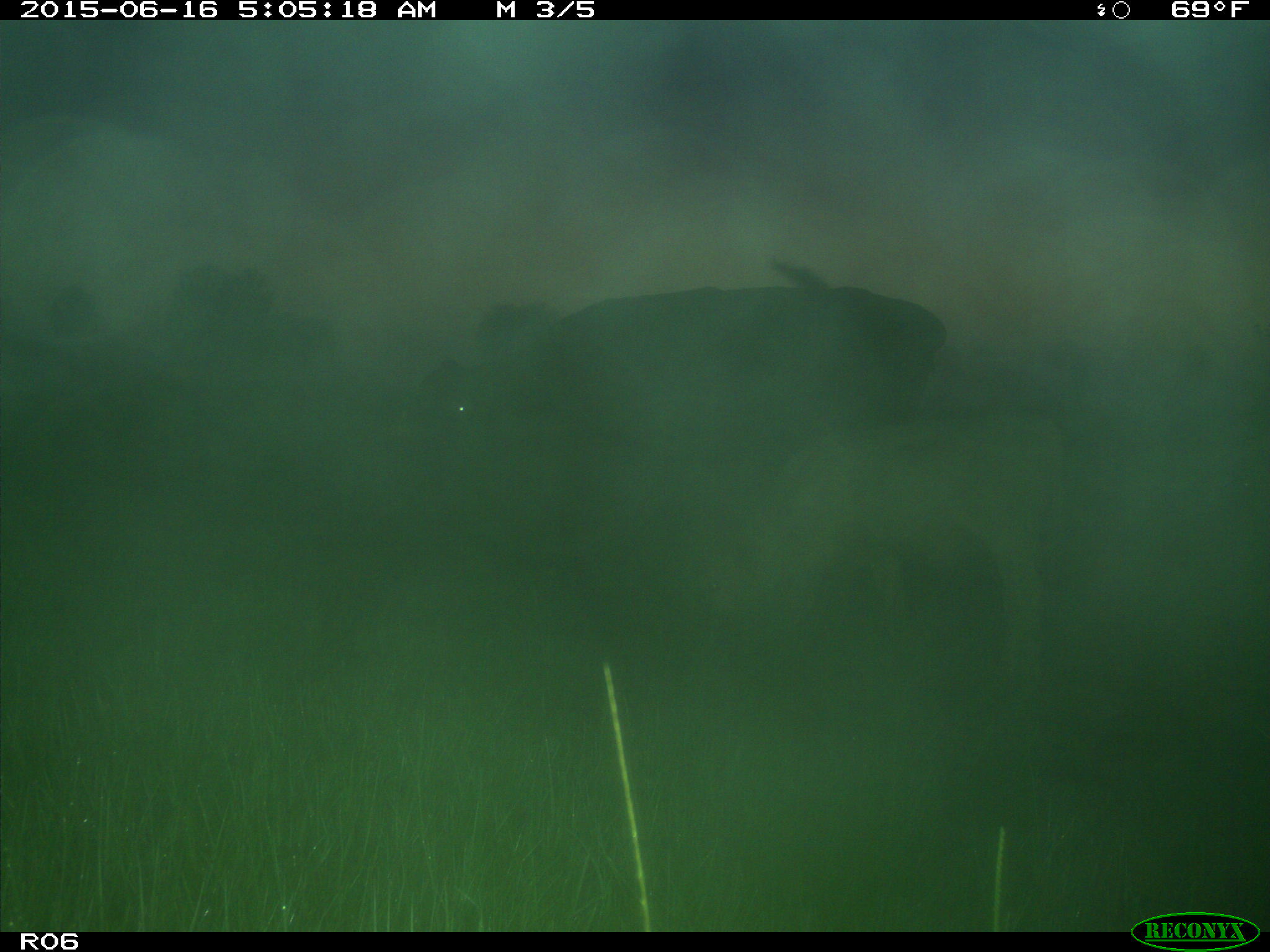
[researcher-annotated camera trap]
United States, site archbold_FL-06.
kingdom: Animalia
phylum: Chordata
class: Mammalia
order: Artiodactyla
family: Bovidae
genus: Bos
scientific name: Bos taurus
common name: domestic cow